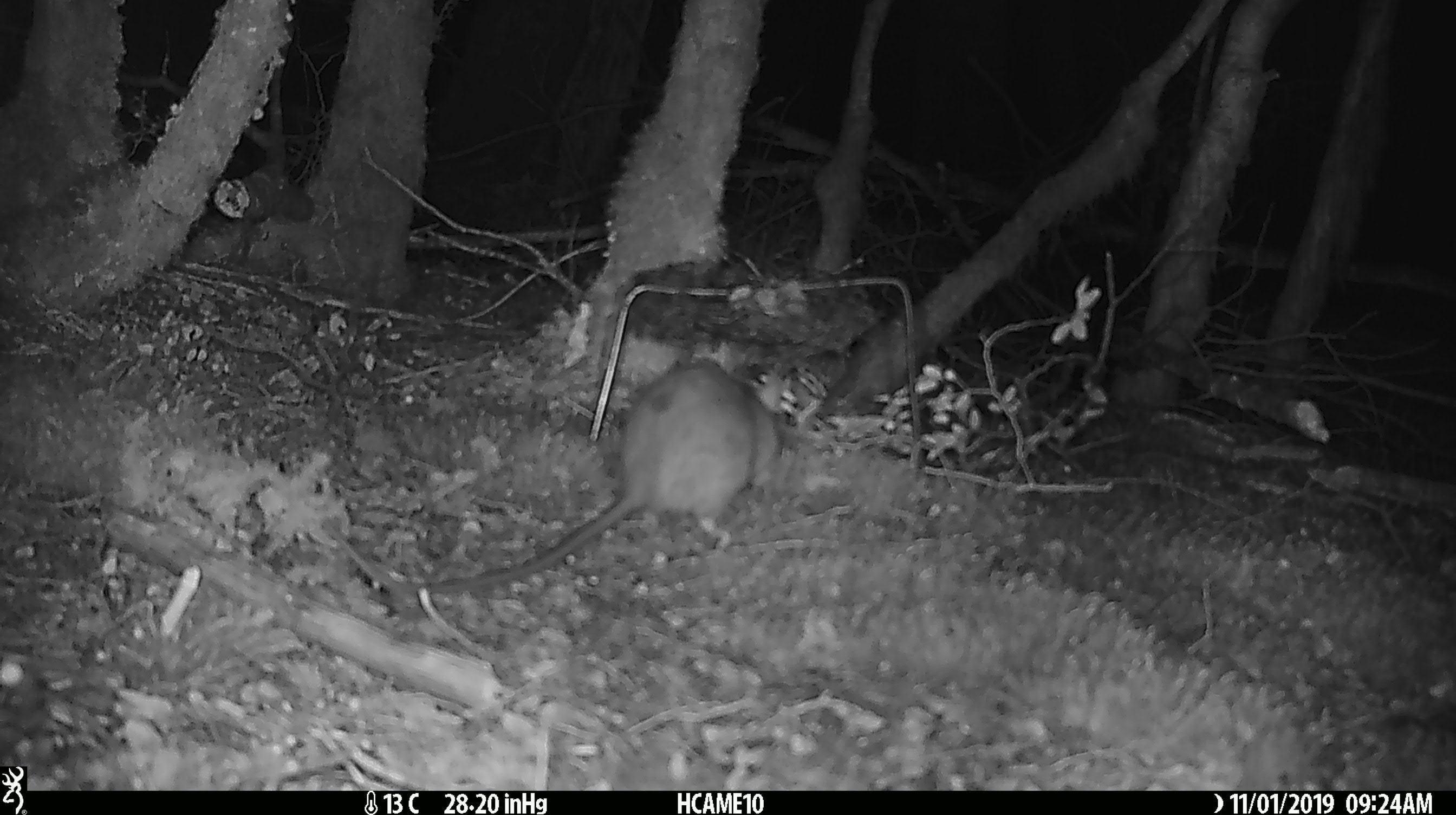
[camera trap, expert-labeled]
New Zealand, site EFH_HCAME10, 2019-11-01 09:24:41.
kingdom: Animalia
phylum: Chordata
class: Mammalia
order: Rodentia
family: Muridae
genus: Rattus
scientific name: Rattus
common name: rat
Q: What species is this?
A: Rat (Rattus).